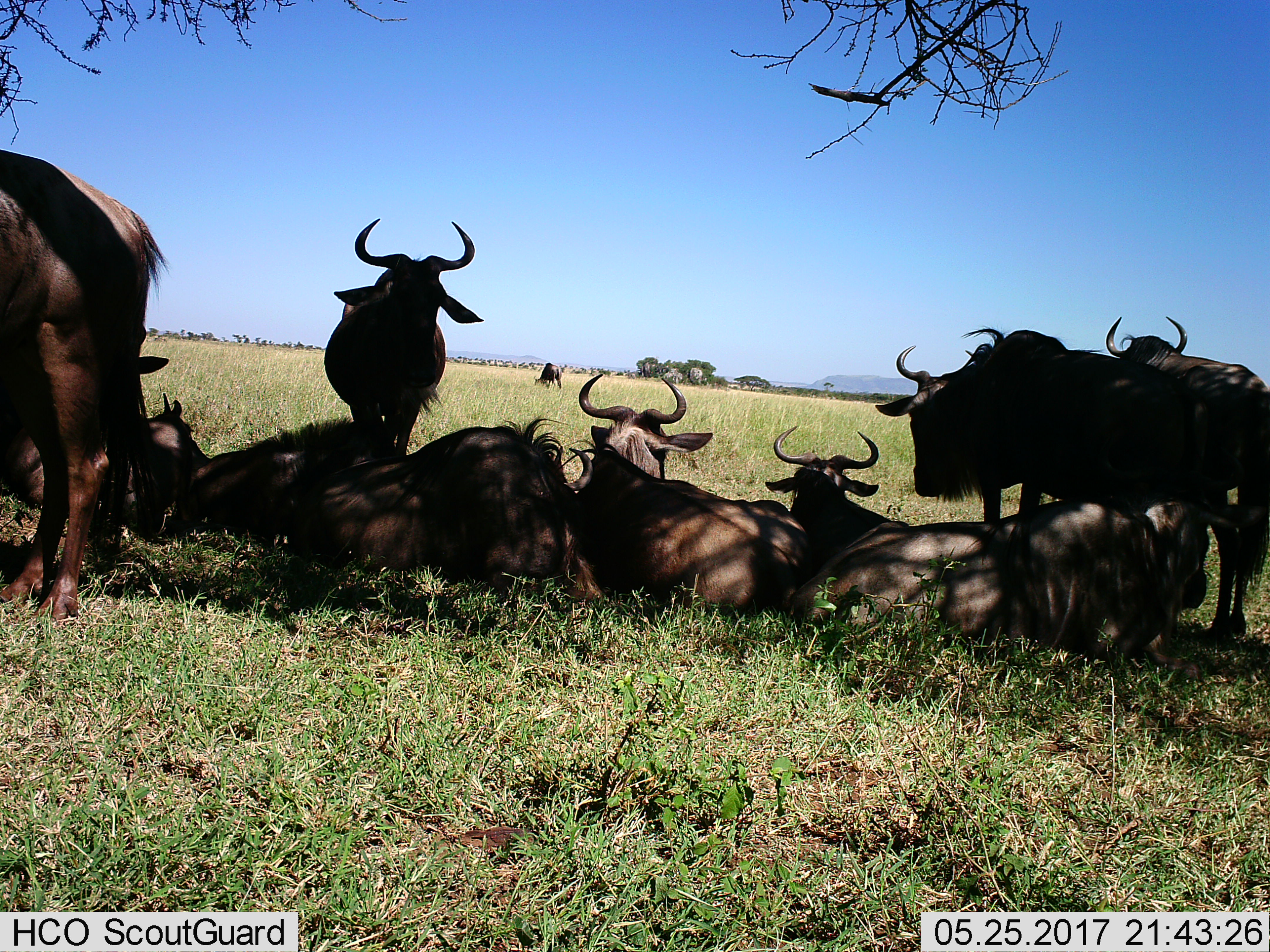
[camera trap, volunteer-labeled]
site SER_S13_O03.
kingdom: Animalia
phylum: Chordata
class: Mammalia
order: Artiodactyla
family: Bovidae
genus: Connochaetes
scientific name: Connochaetes taurinus taurinus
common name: blue wildebeest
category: wildebeestblue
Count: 9.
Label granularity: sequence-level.